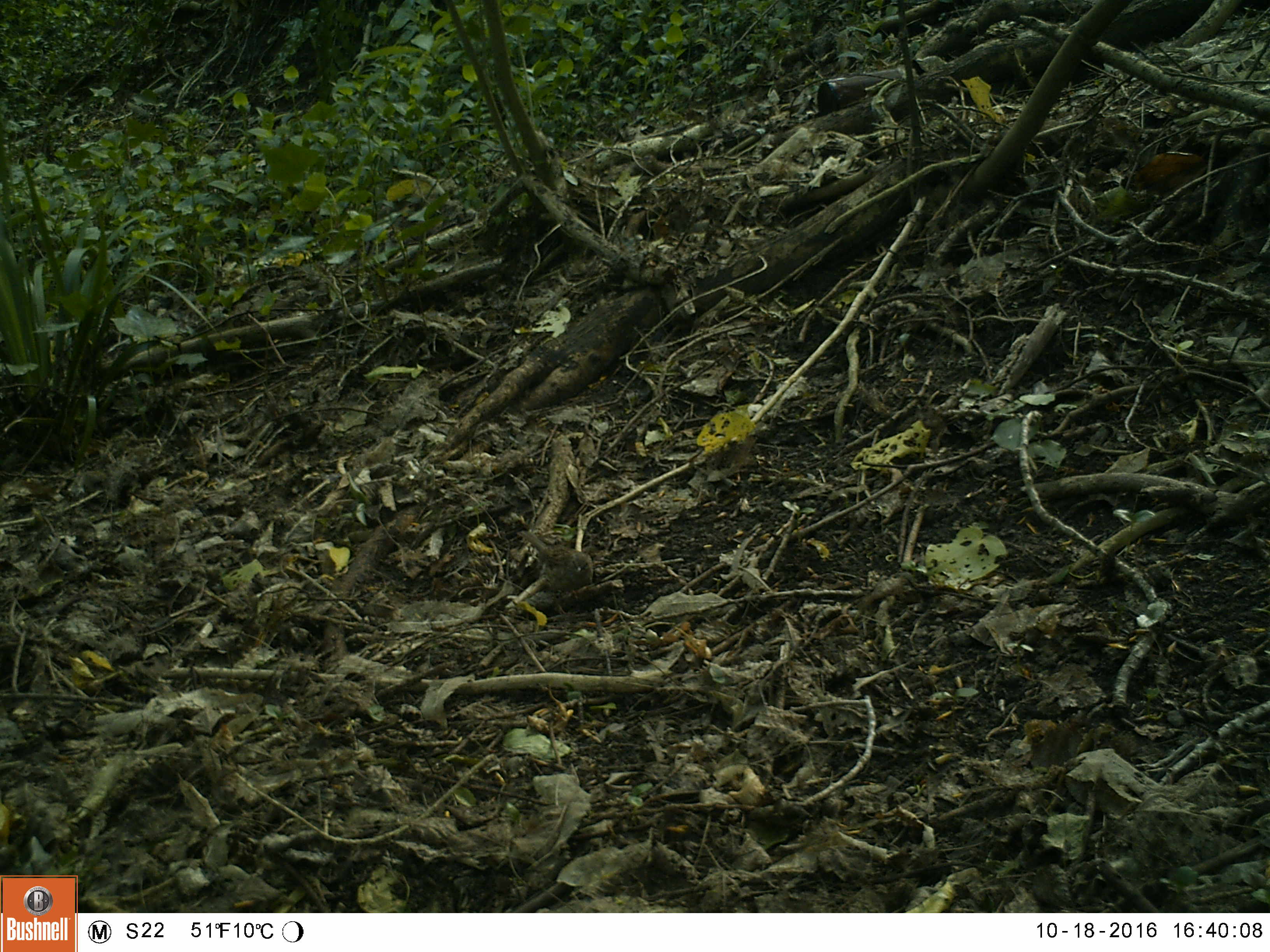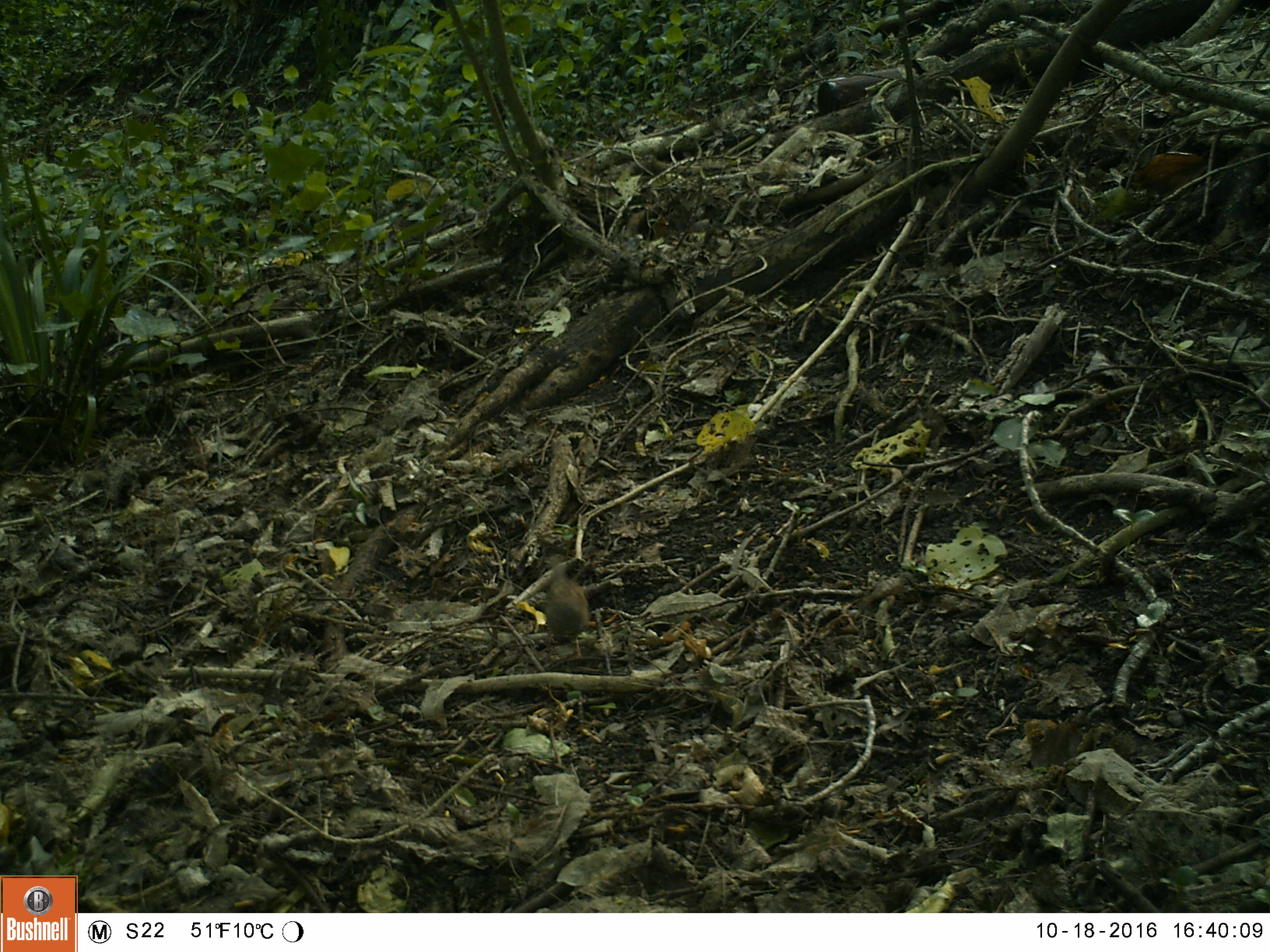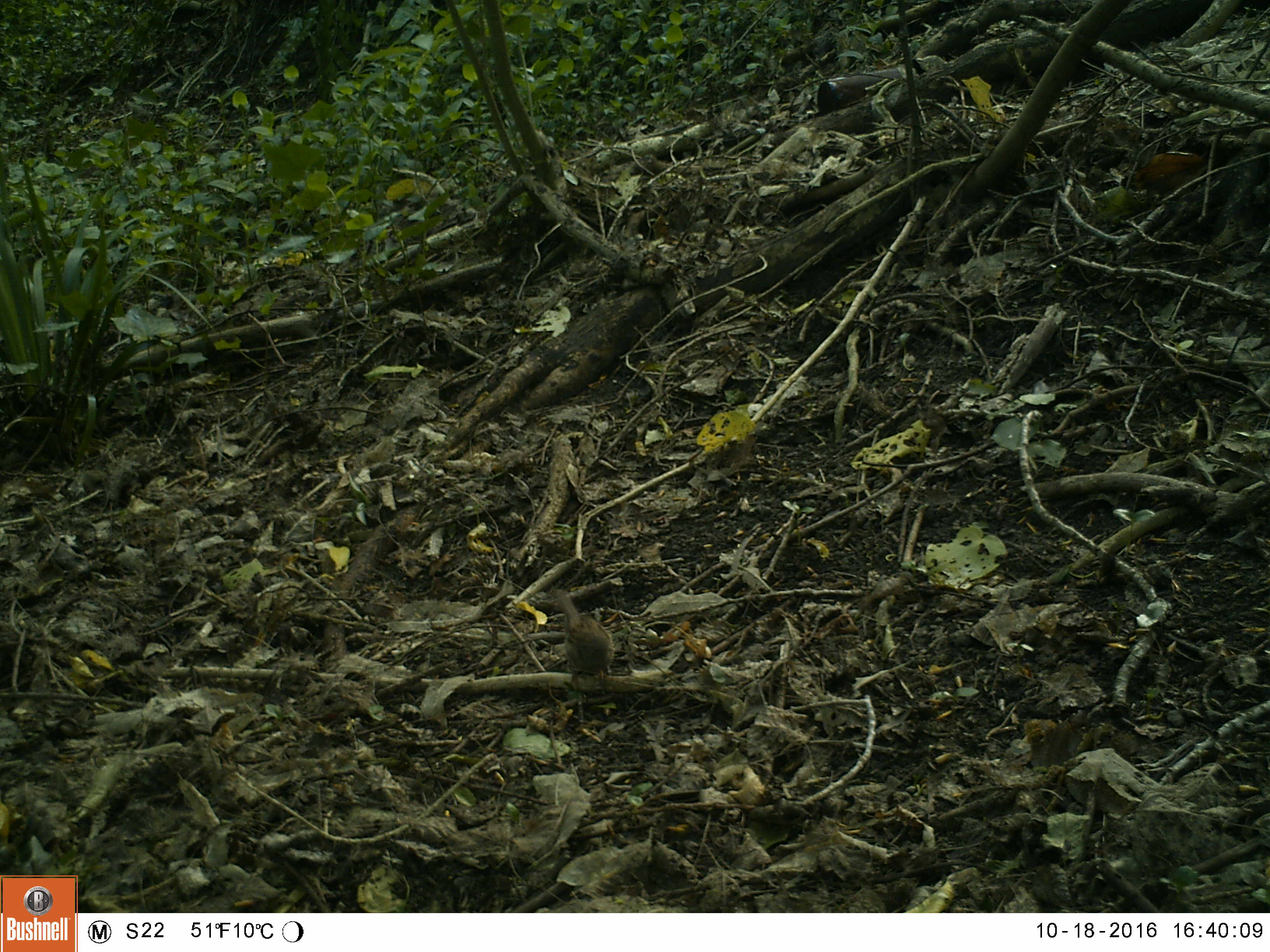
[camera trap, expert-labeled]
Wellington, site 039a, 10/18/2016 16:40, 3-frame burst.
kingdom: Animalia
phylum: Chordata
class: Aves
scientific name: Aves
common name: bird